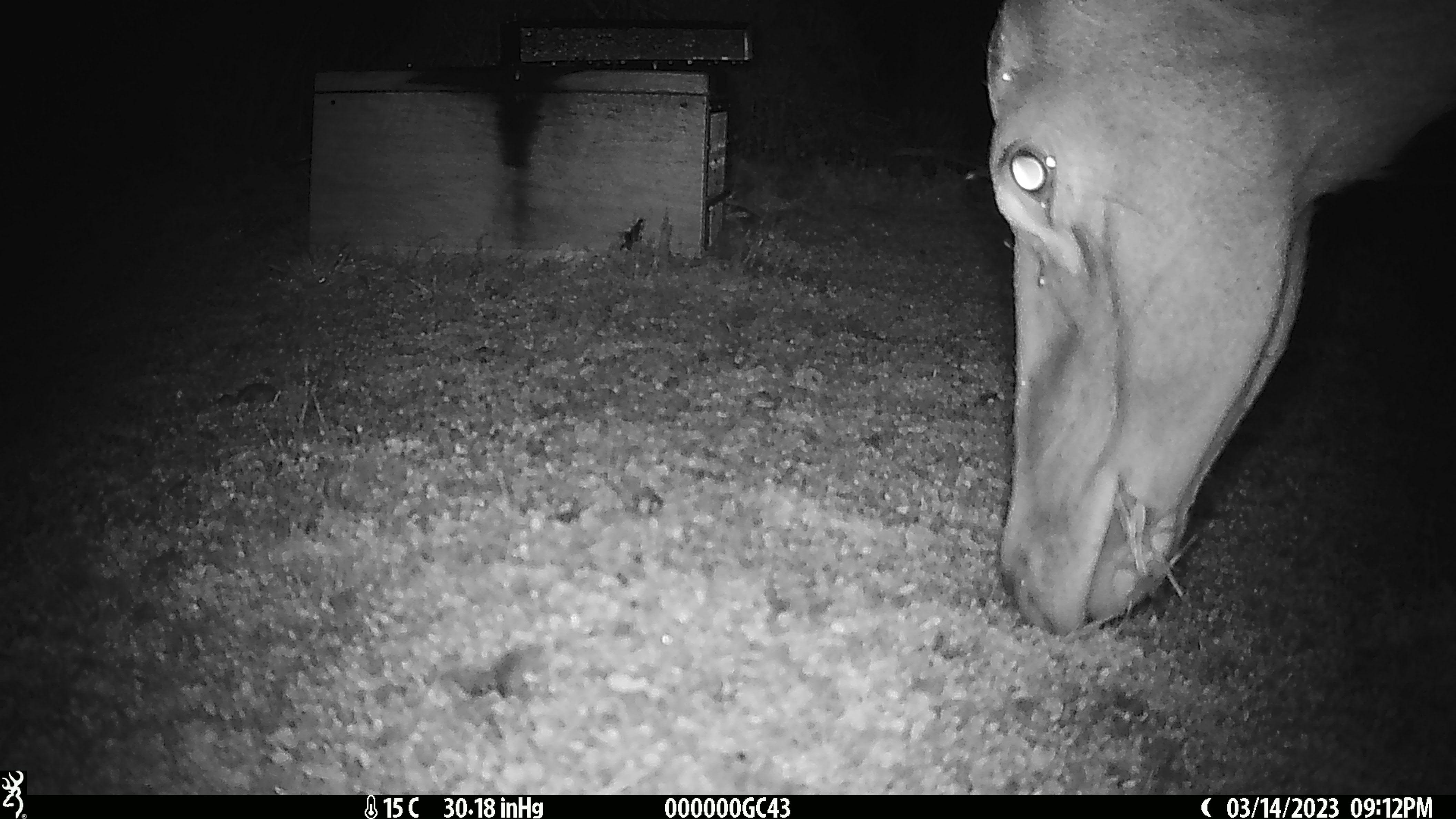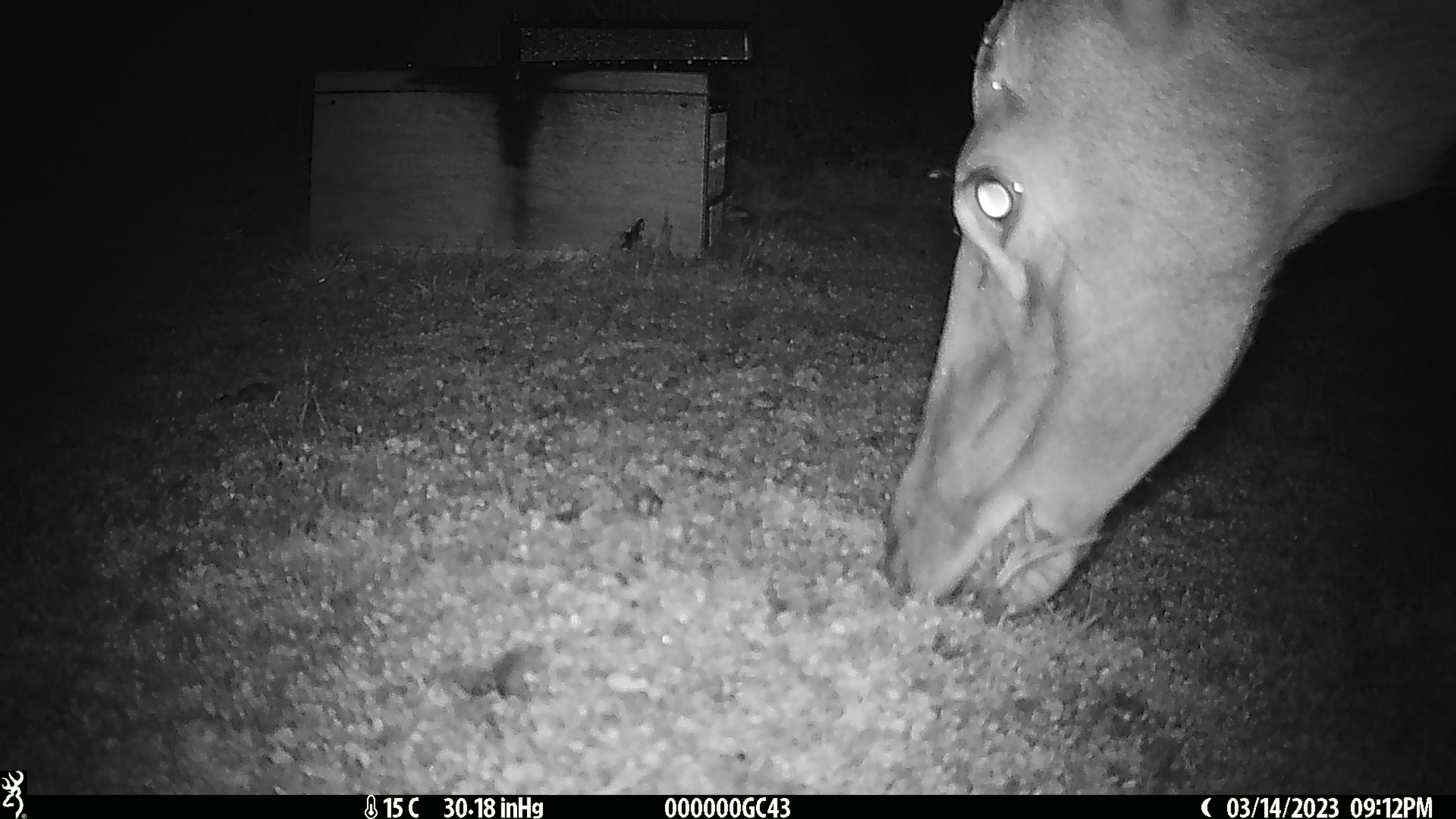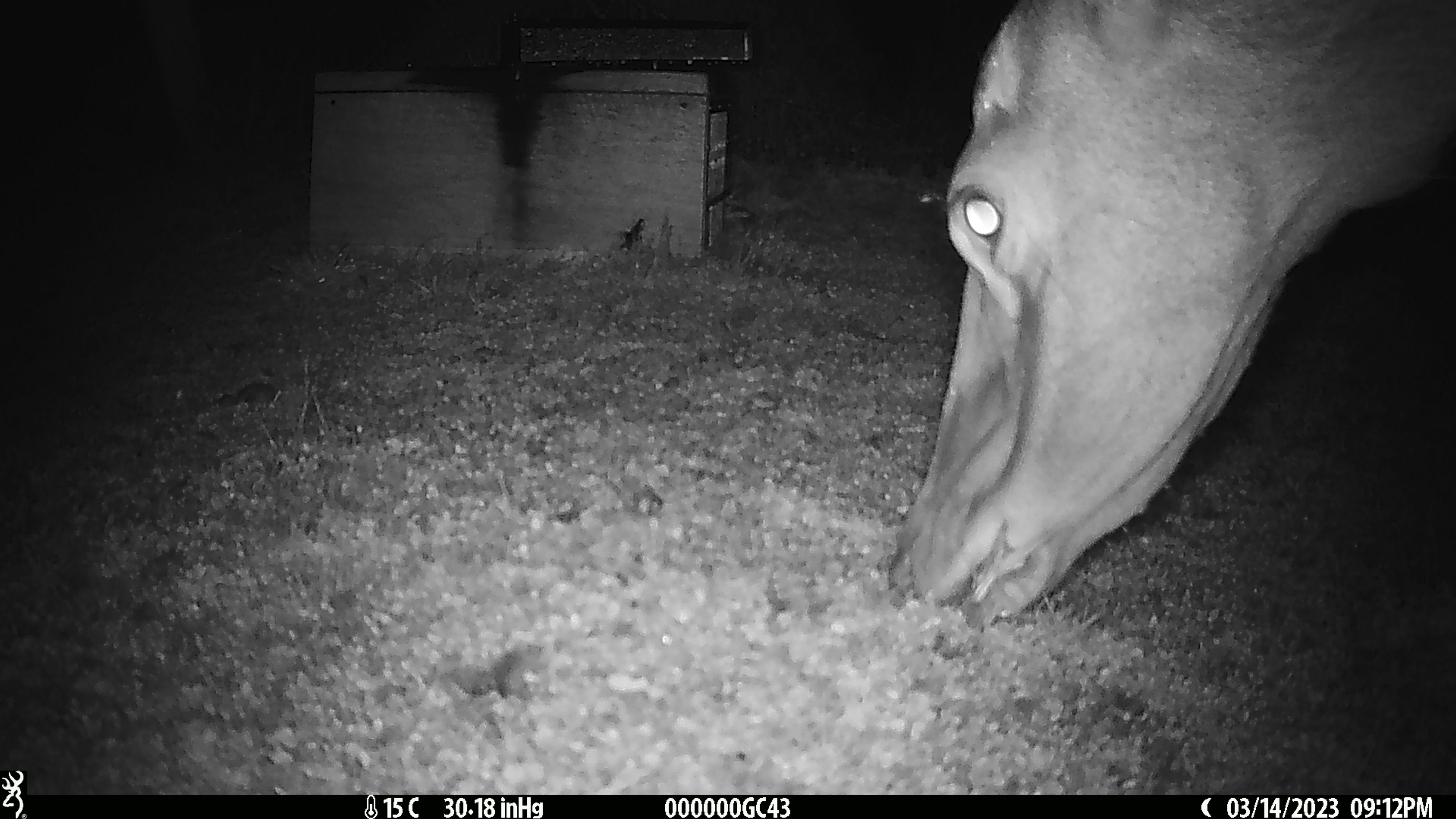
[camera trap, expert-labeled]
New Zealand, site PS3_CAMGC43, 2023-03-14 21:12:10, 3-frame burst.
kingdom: Animalia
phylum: Chordata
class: Mammalia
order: Artiodactyla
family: Cervidae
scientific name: Cervidae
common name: deer